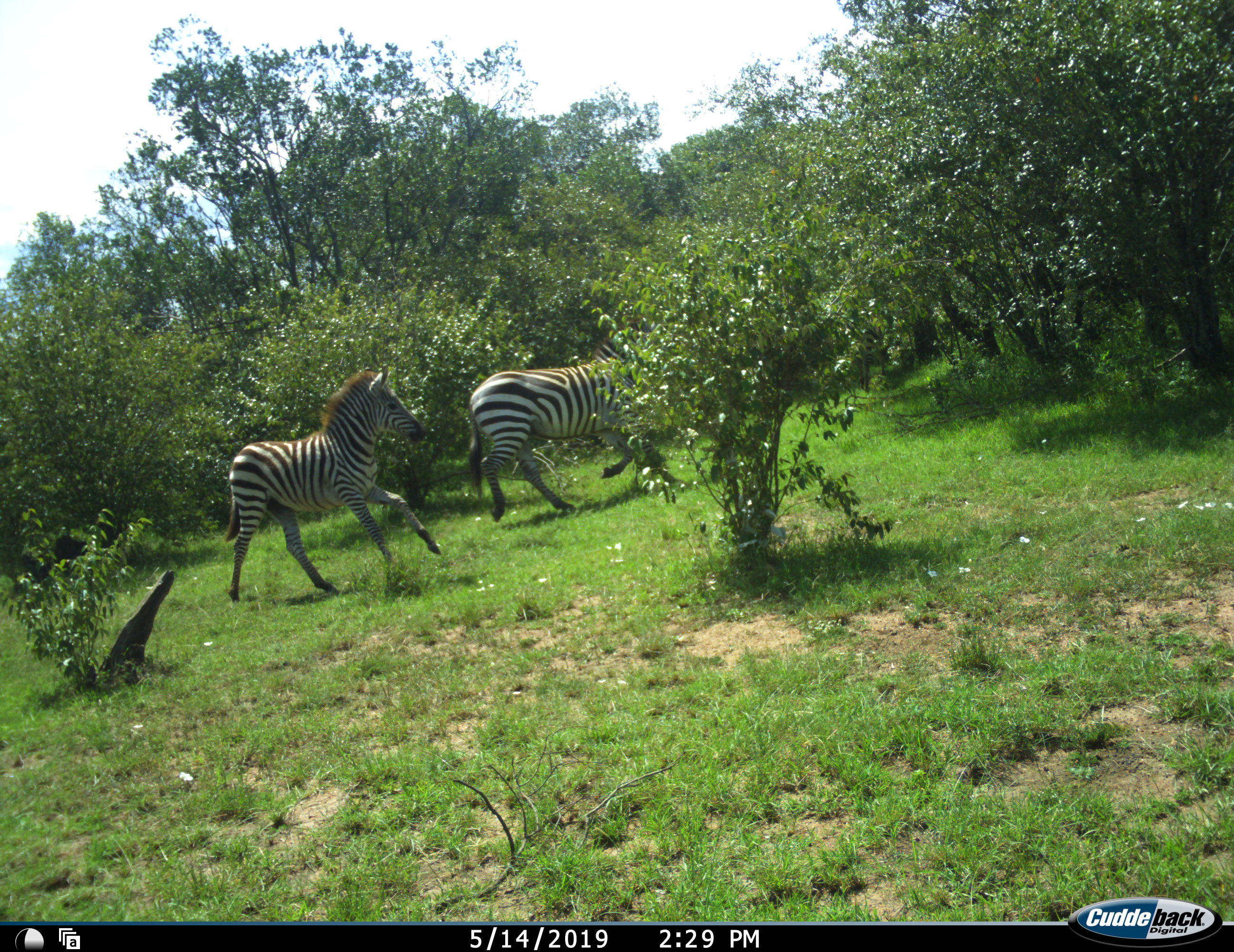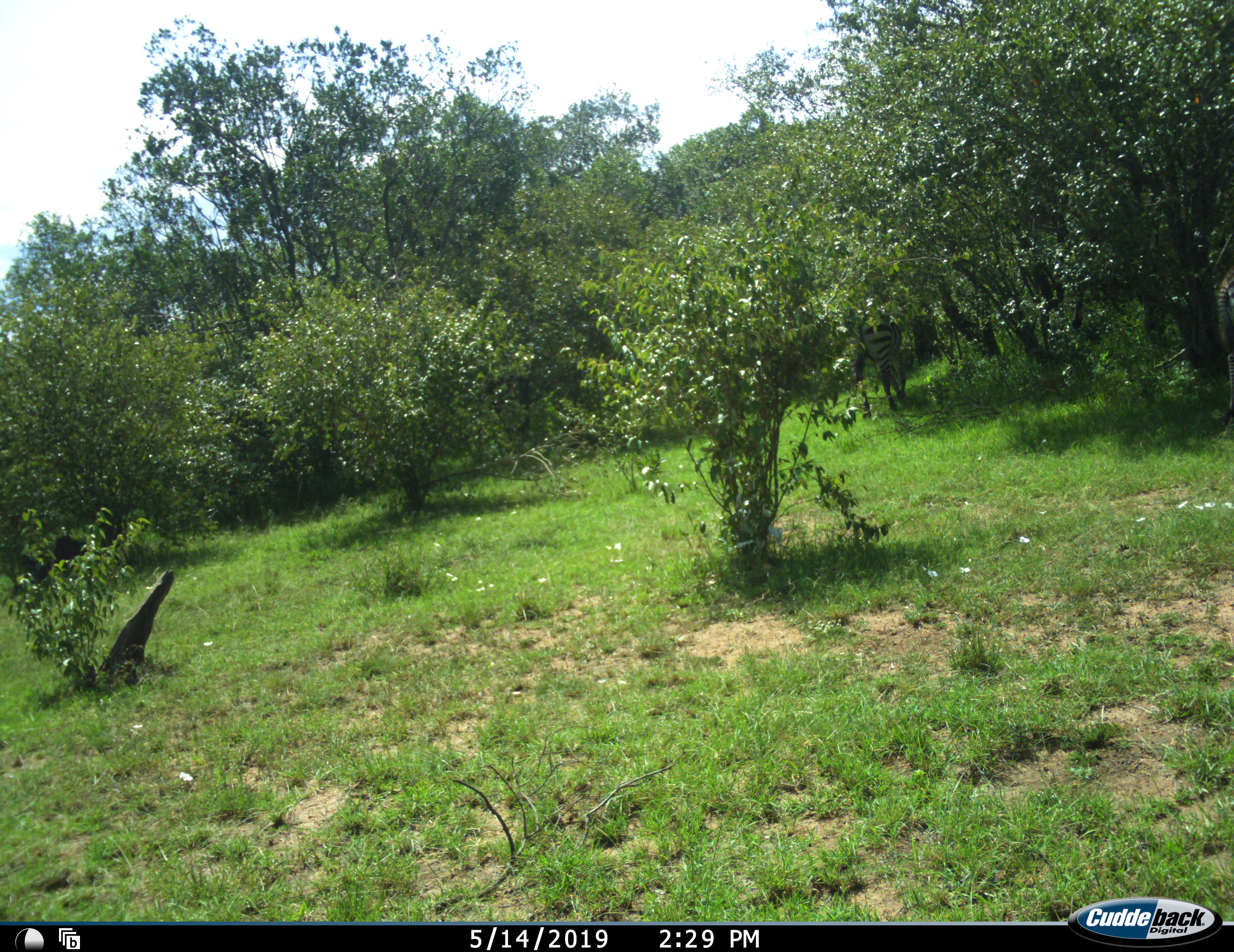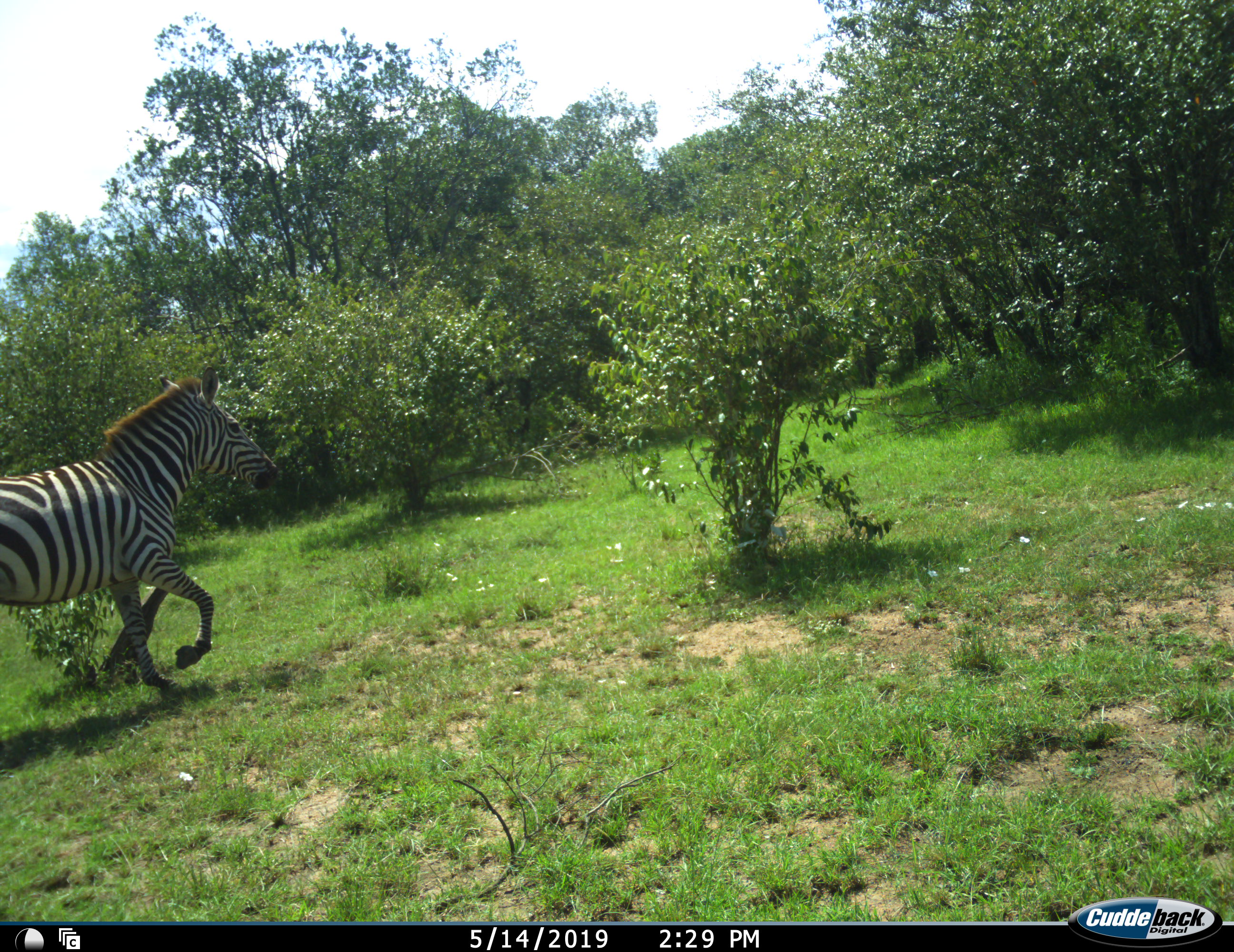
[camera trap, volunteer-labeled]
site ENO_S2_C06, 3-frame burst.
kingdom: Animalia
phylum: Chordata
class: Mammalia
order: Perissodactyla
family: Equidae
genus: Equus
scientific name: Equus quagga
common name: plains zebra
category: zebraplains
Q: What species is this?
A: Zebraplains (plains zebra) (Equus quagga).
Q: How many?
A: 2.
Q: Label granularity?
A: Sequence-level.